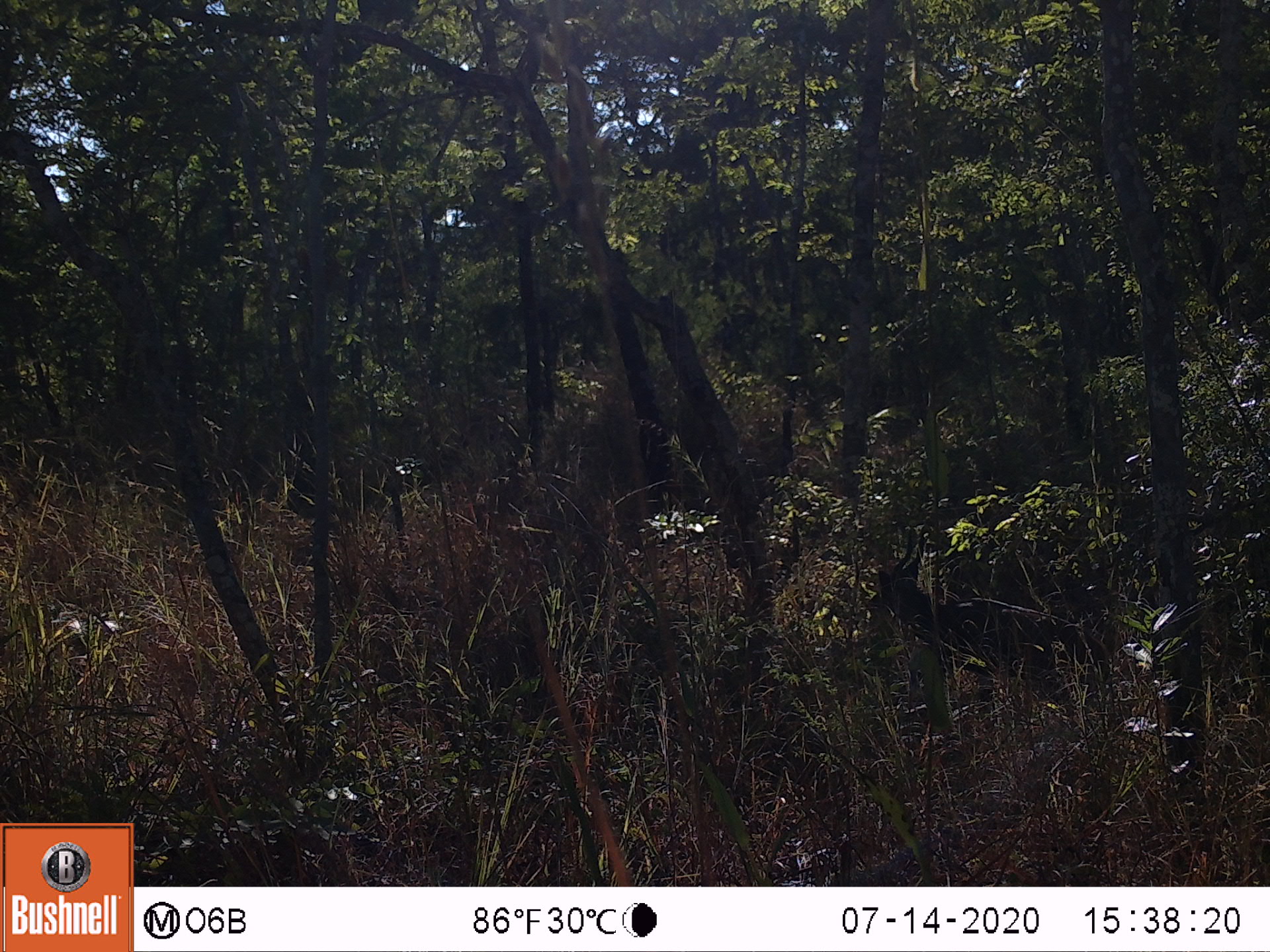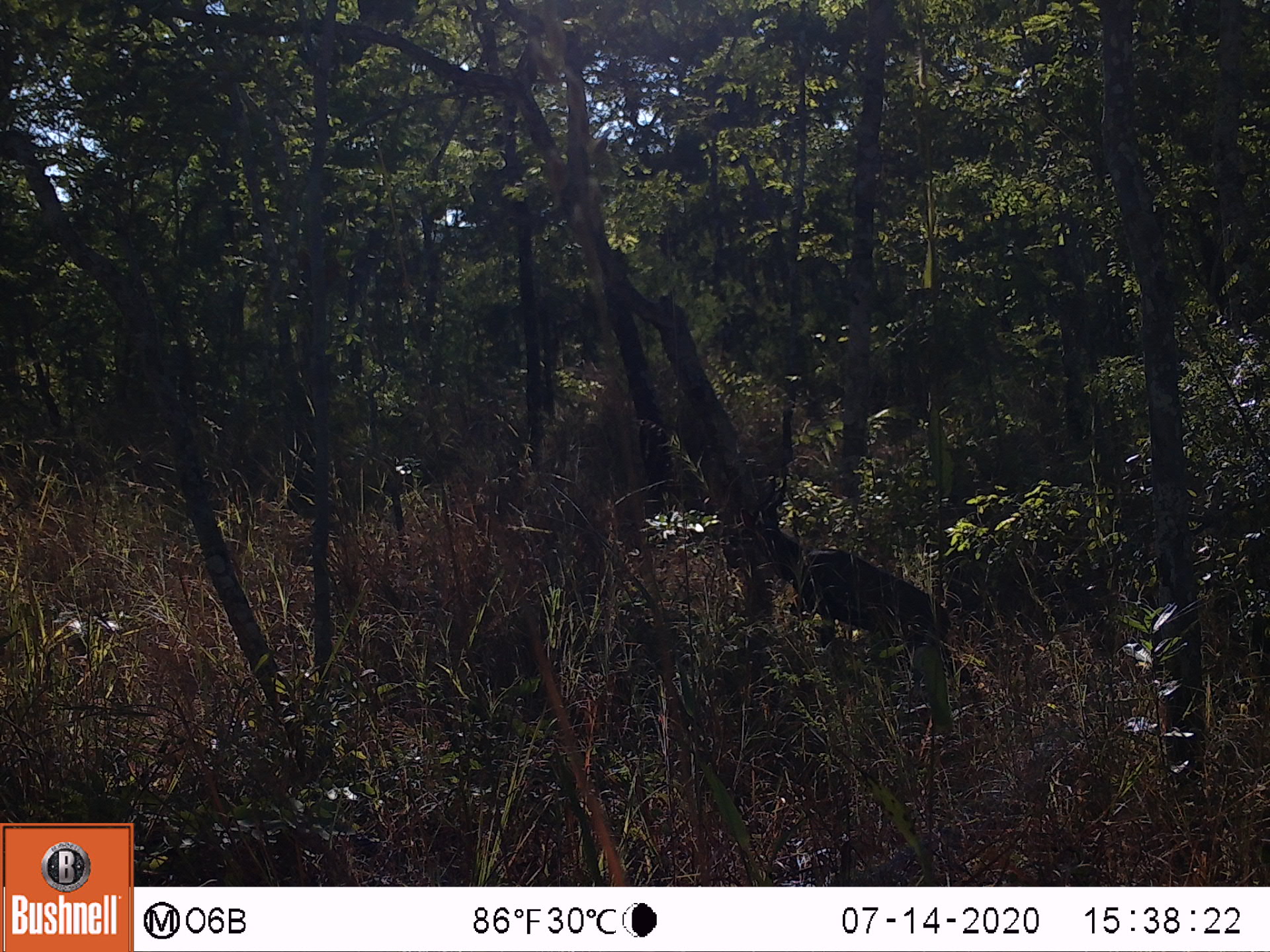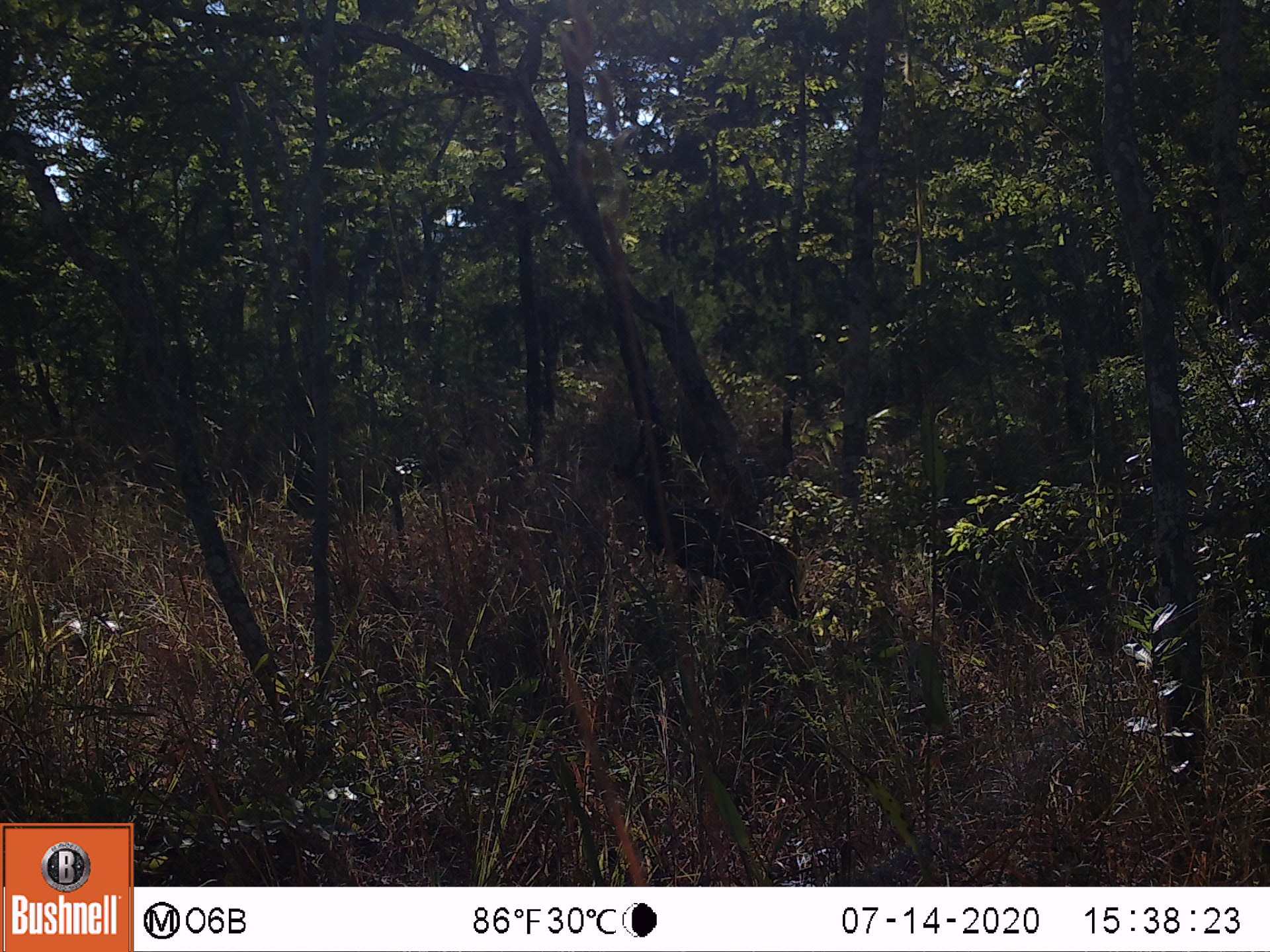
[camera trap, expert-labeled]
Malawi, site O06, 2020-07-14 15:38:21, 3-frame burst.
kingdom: Animalia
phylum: Chordata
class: Mammalia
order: Artiodactyla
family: Bovidae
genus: Tragelaphus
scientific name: Tragelaphus sylvaticus sylvaticus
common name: cape bushbuck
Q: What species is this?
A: Cape bushbuck (Tragelaphus sylvaticus sylvaticus).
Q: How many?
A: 1.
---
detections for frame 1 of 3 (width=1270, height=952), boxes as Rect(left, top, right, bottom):
cape bushbuck: Rect(859, 525, 1110, 696)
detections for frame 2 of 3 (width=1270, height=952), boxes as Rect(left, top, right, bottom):
cape bushbuck: Rect(722, 469, 971, 691)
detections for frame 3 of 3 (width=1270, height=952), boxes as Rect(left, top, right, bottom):
cape bushbuck: Rect(609, 419, 815, 652)